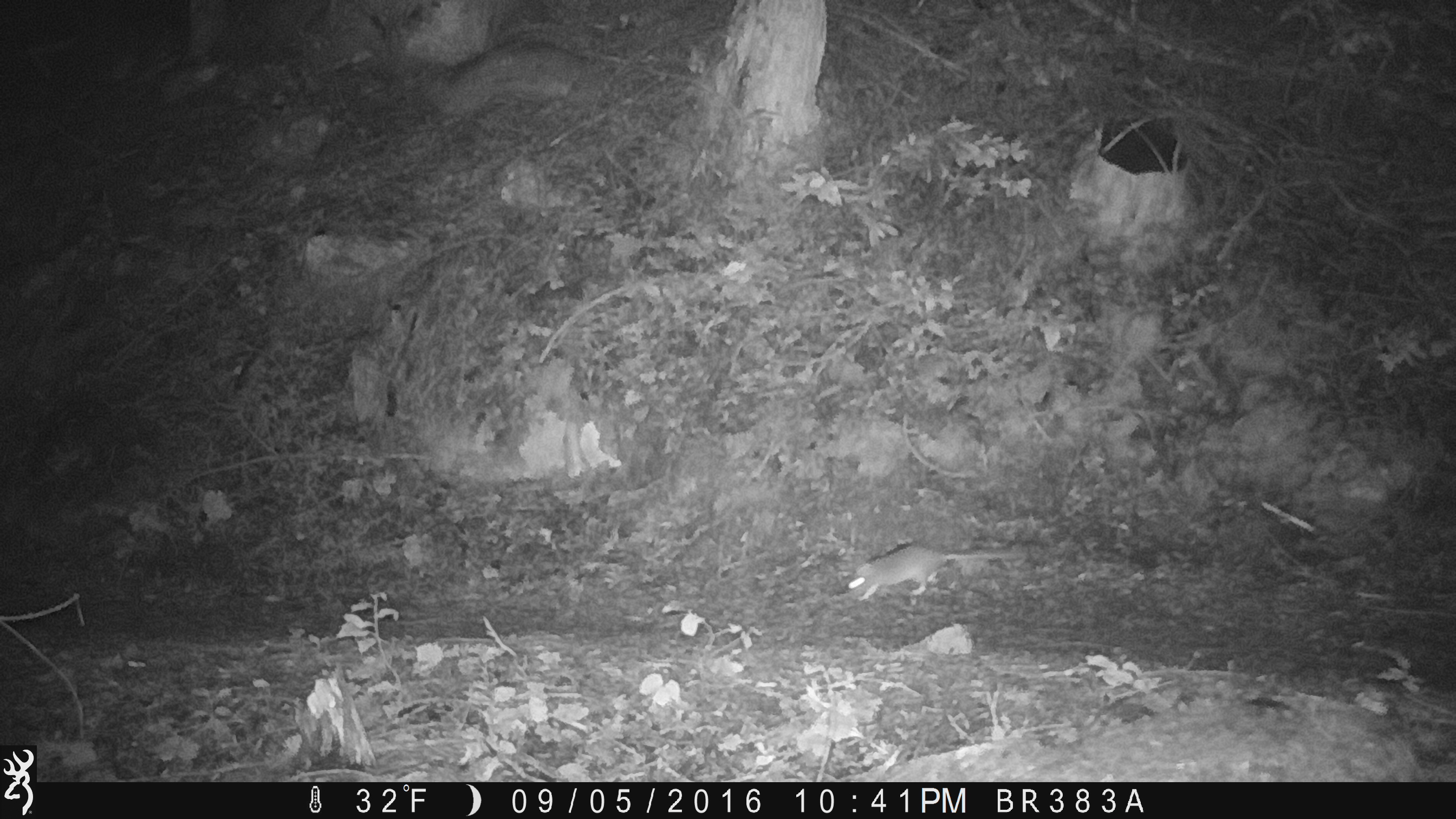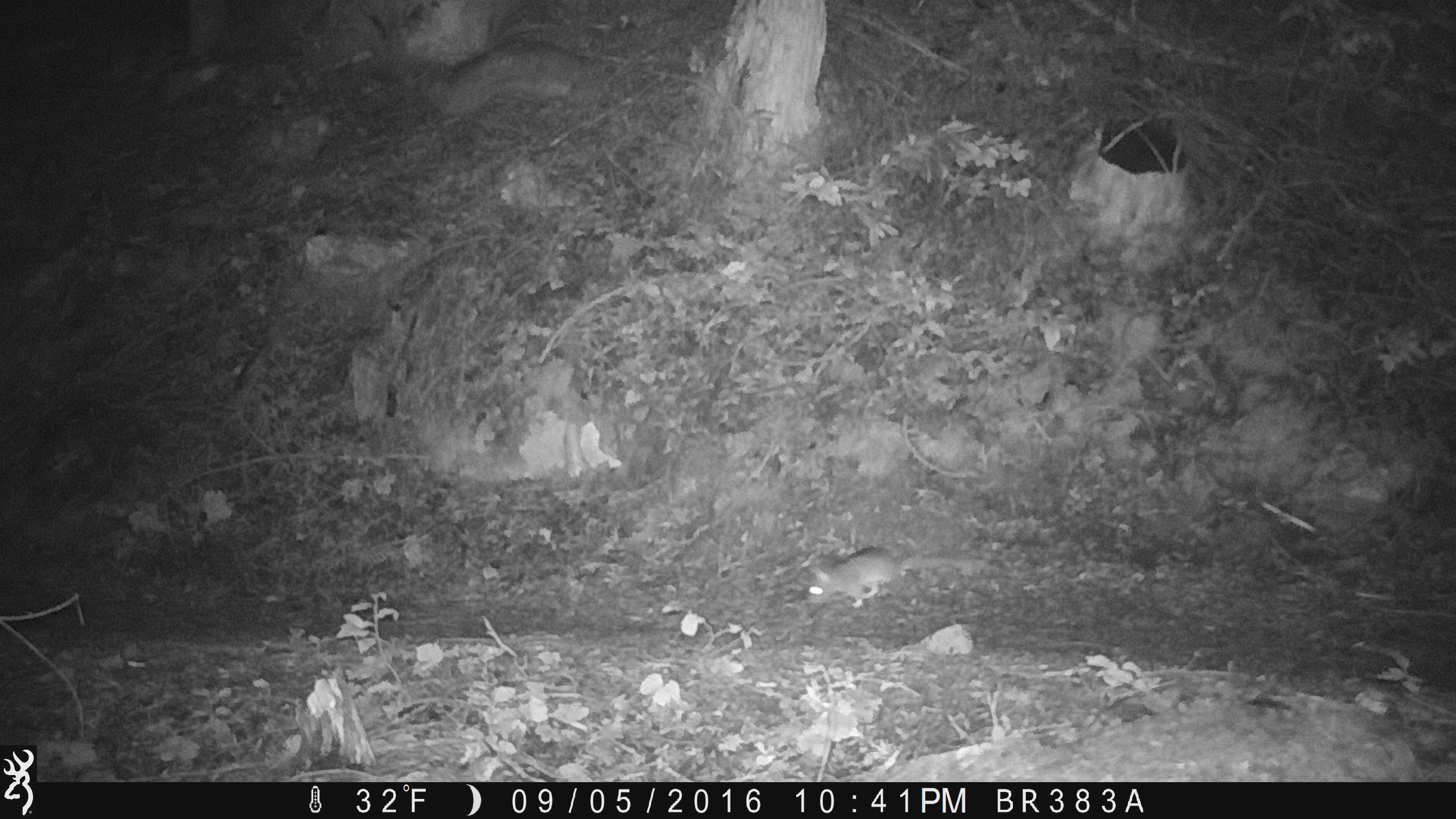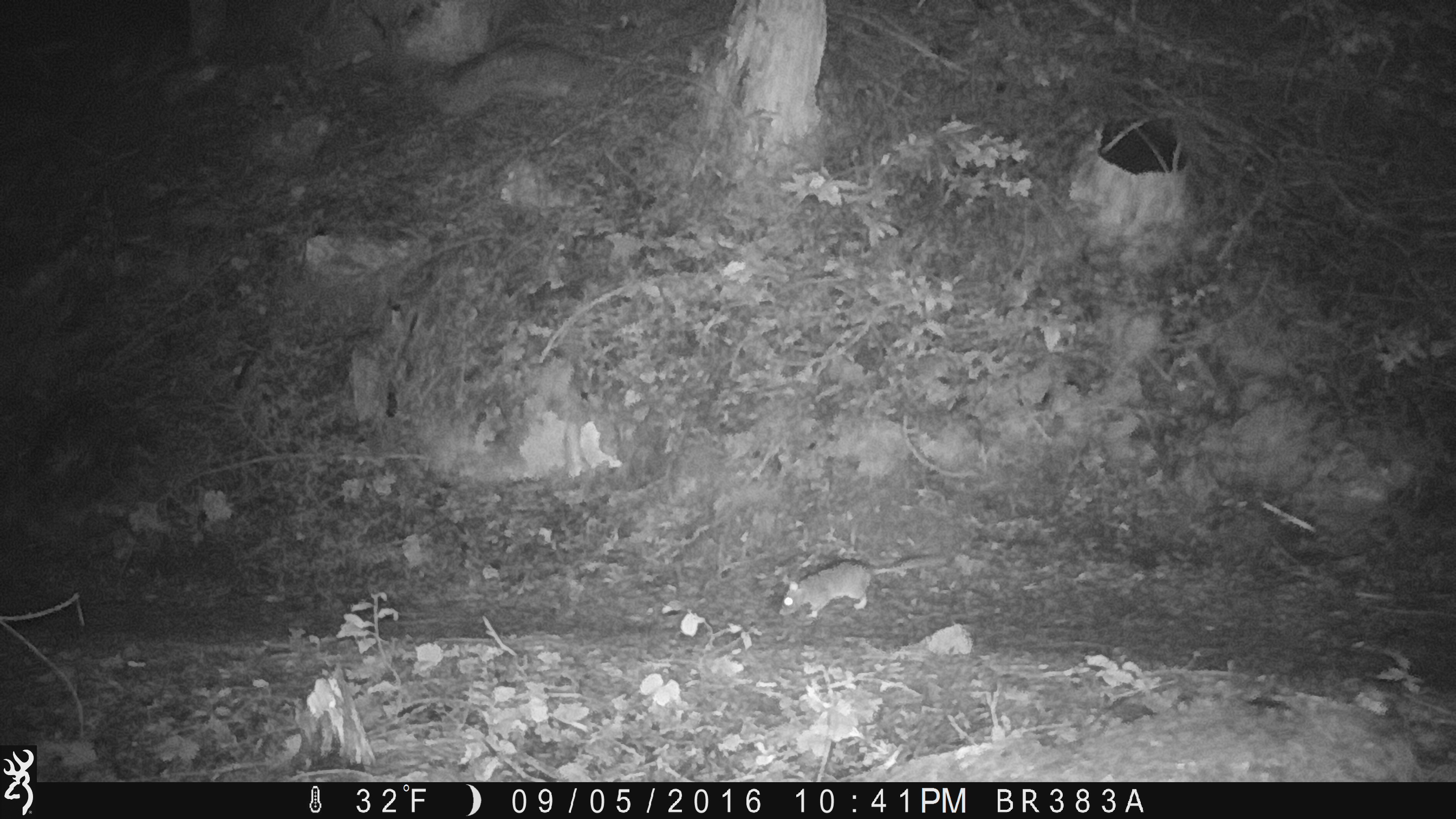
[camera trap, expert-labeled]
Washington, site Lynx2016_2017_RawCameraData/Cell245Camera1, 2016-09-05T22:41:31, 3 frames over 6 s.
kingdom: Animalia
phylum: Chordata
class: Mammalia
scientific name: Mammalia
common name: small mammal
Small mammal (Mammalia). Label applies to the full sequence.